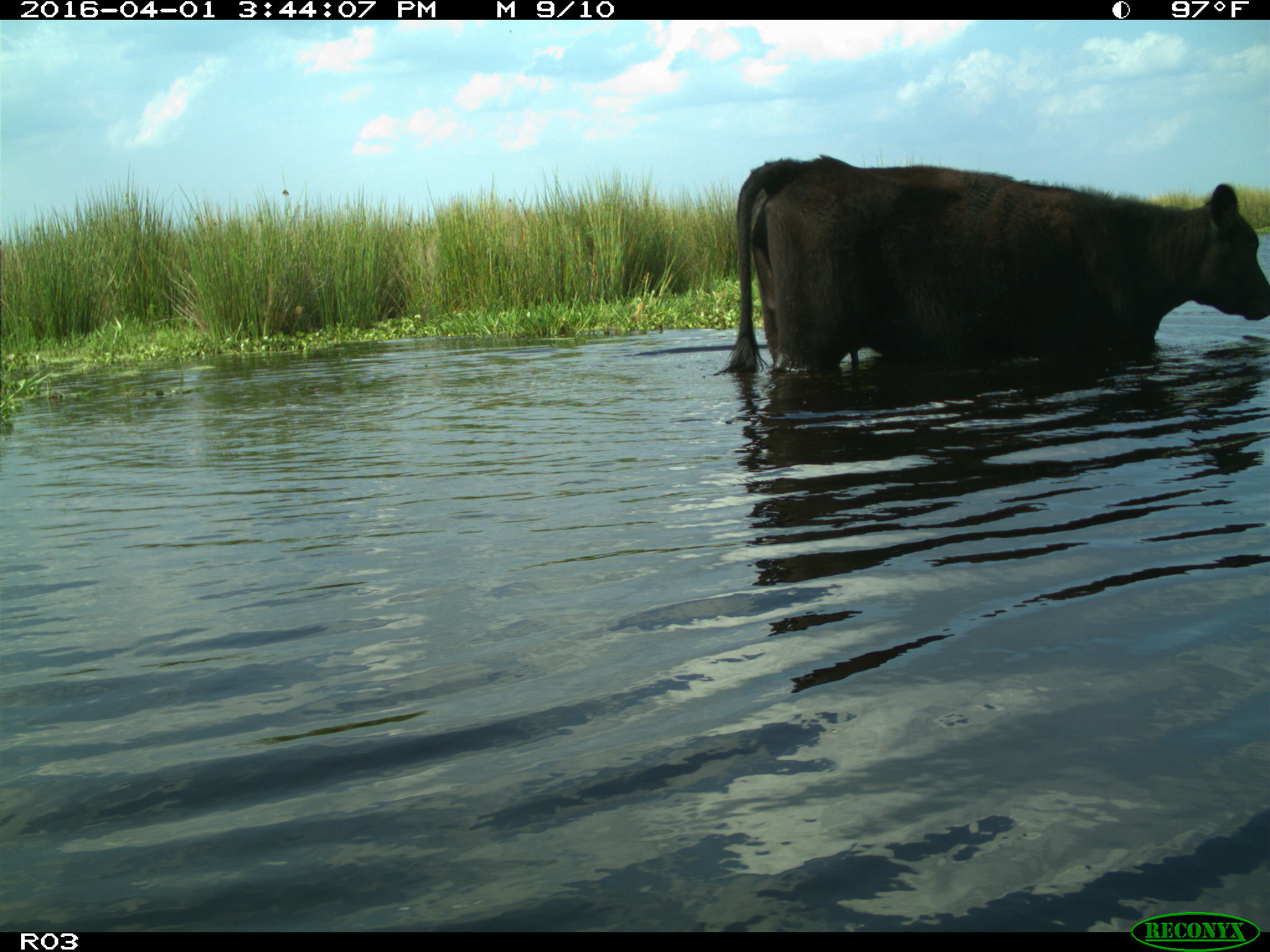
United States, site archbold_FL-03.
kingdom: Animalia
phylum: Chordata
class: Mammalia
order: Artiodactyla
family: Bovidae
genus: Bos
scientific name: Bos taurus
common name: domestic cow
Bos taurus (domestic cow).